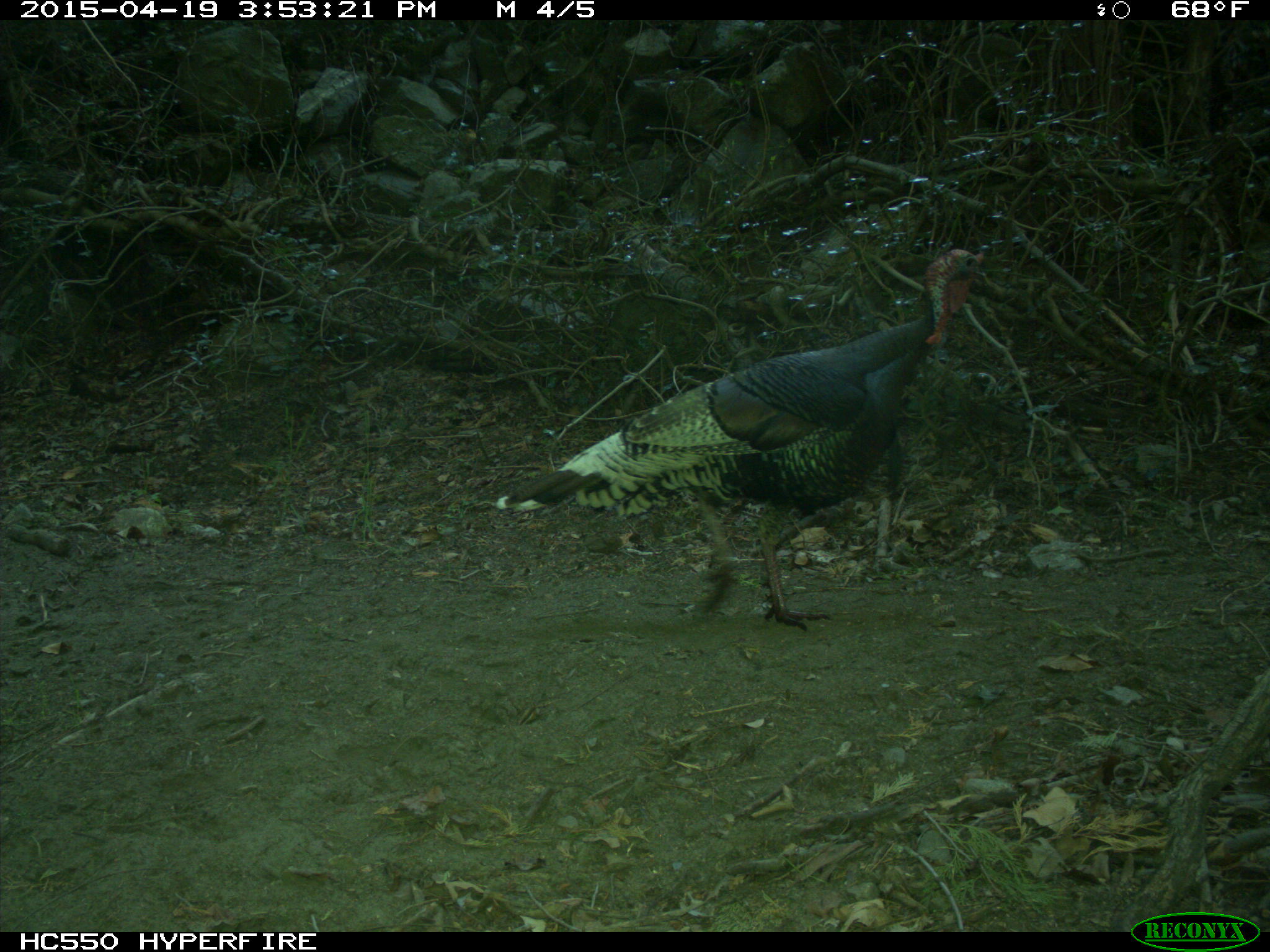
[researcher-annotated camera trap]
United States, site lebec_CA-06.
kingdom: Animalia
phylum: Chordata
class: Aves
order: Galliformes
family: Phasianidae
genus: Meleagris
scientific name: Meleagris gallopavo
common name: wild turkey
Meleagris gallopavo (wild turkey).